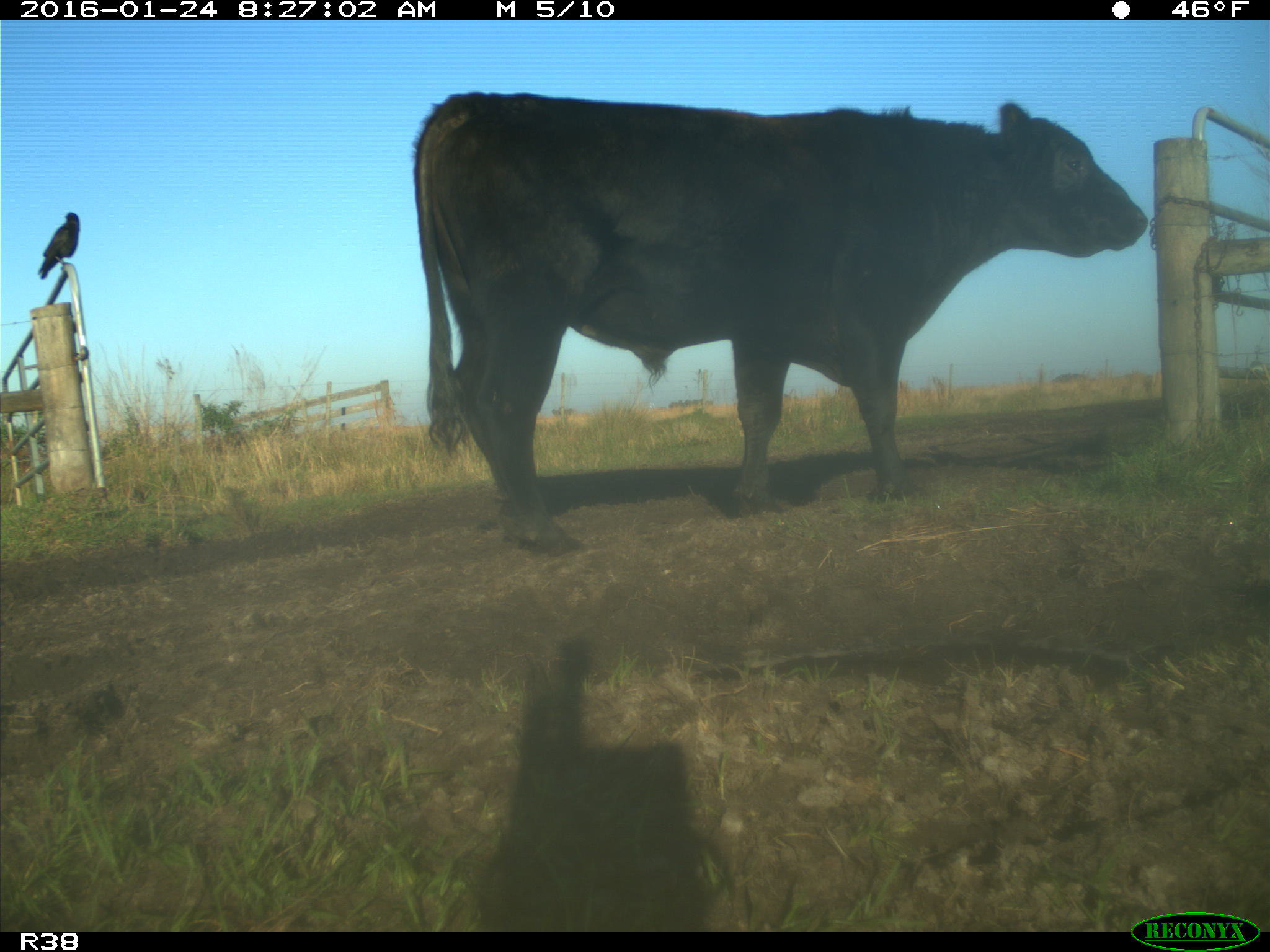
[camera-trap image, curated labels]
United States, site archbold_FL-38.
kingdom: Animalia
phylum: Chordata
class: Mammalia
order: Artiodactyla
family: Bovidae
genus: Bos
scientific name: Bos taurus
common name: domestic cow